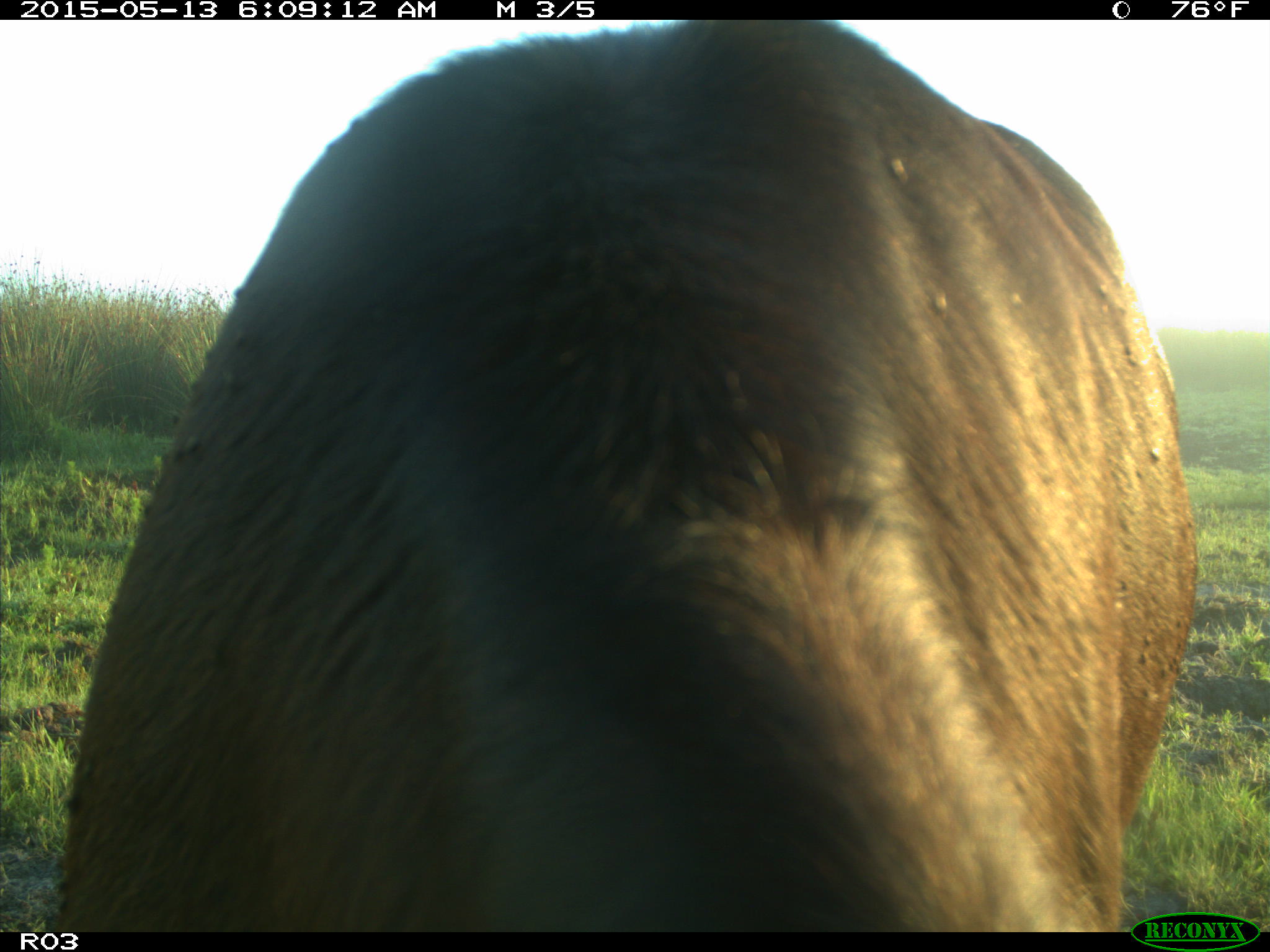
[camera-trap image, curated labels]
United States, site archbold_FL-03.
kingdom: Animalia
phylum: Chordata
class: Mammalia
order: Artiodactyla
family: Bovidae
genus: Bos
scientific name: Bos taurus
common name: domestic cow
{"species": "Bos taurus (domestic cow)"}